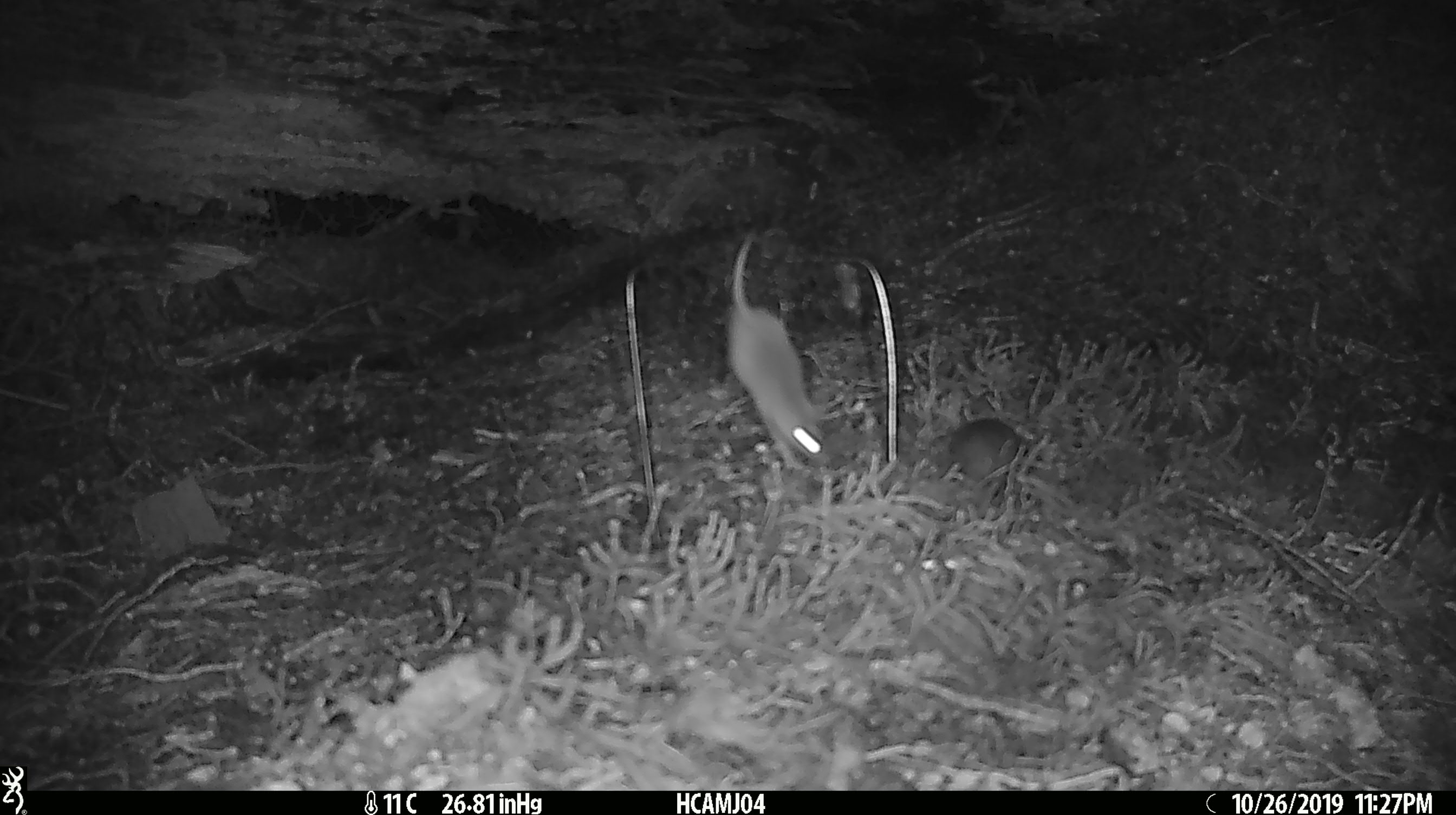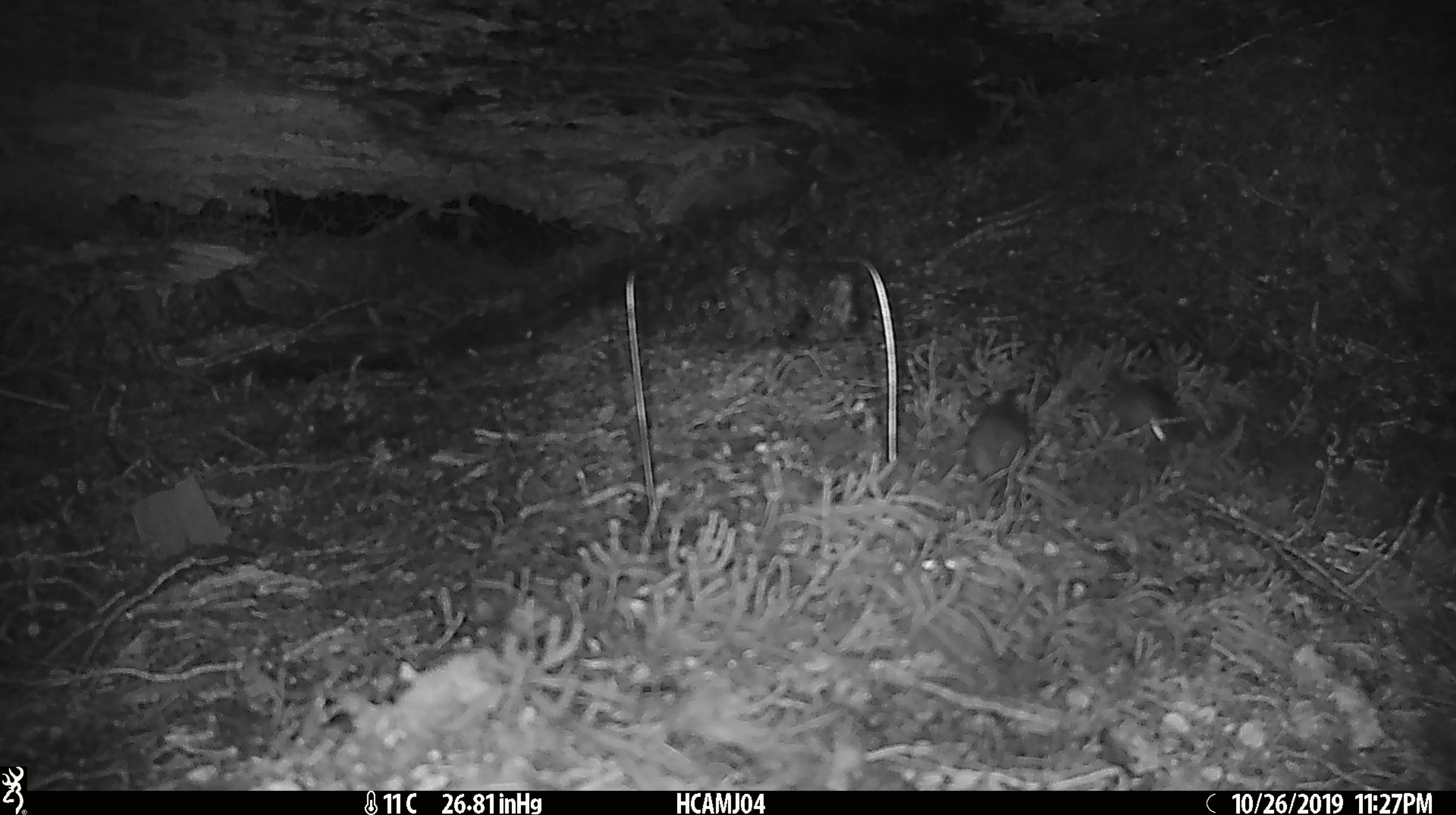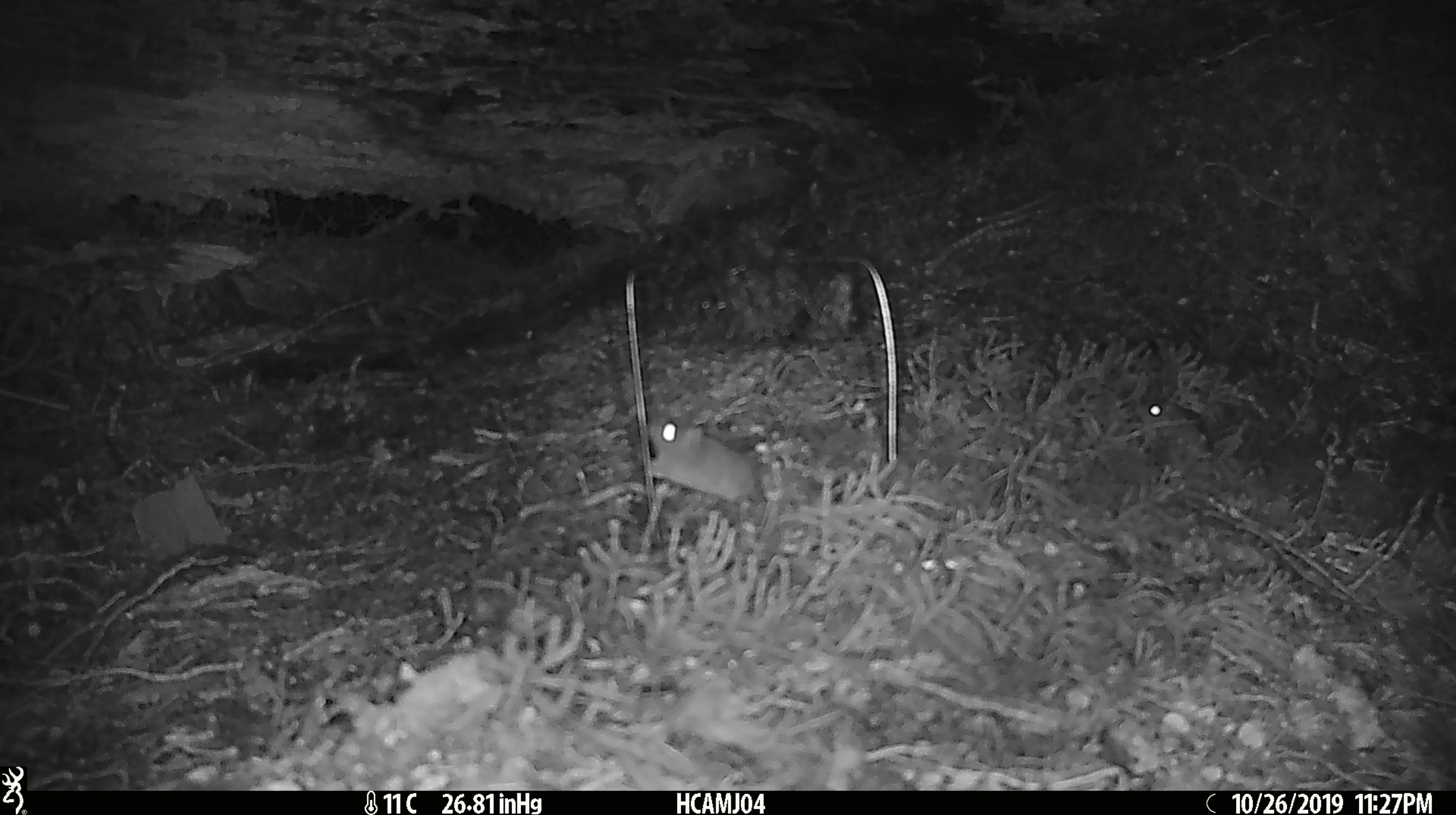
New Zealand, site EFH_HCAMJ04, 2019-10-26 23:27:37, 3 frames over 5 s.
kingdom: Animalia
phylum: Chordata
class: Mammalia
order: Rodentia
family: Muridae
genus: Mus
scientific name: Mus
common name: mouse